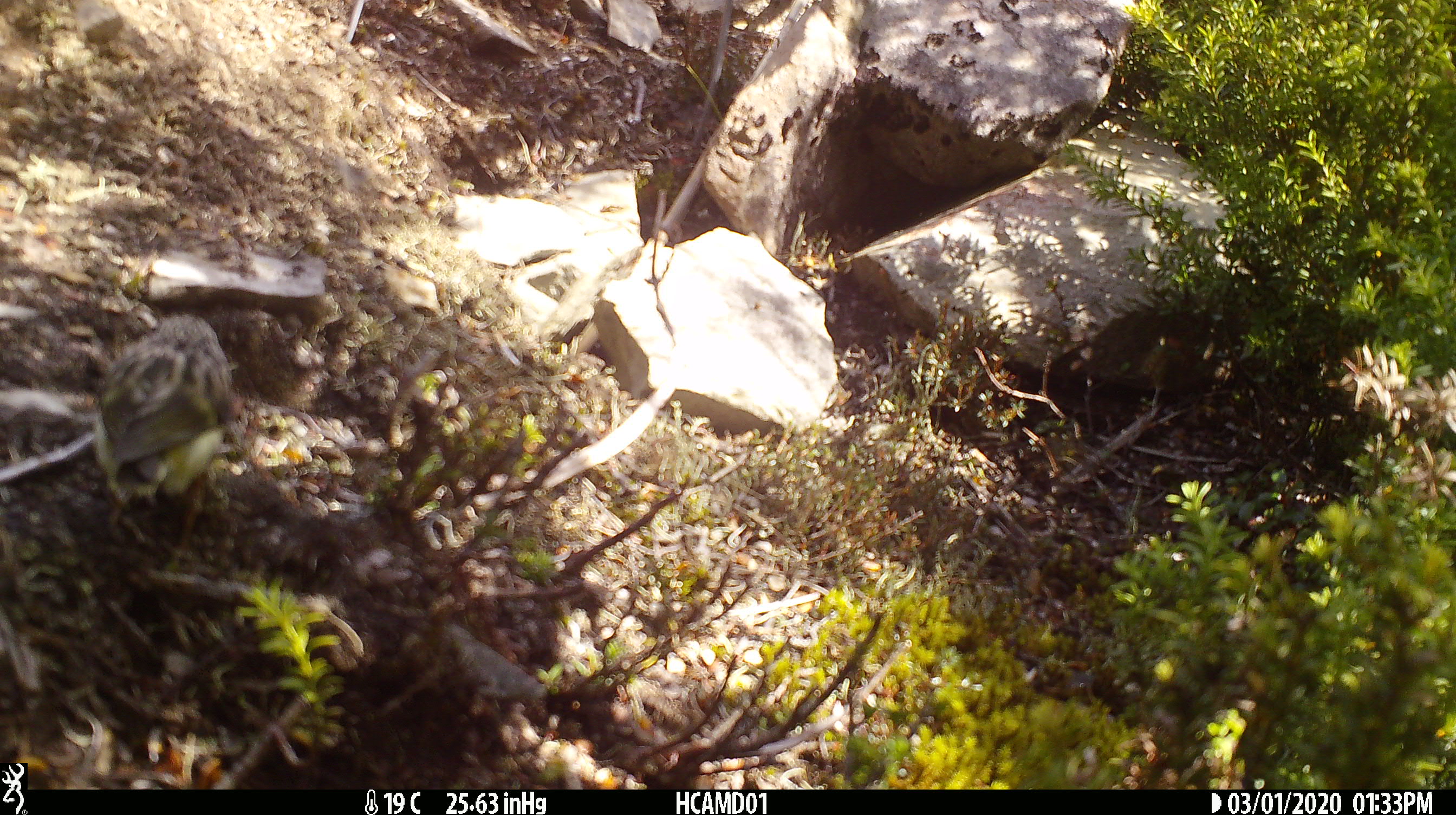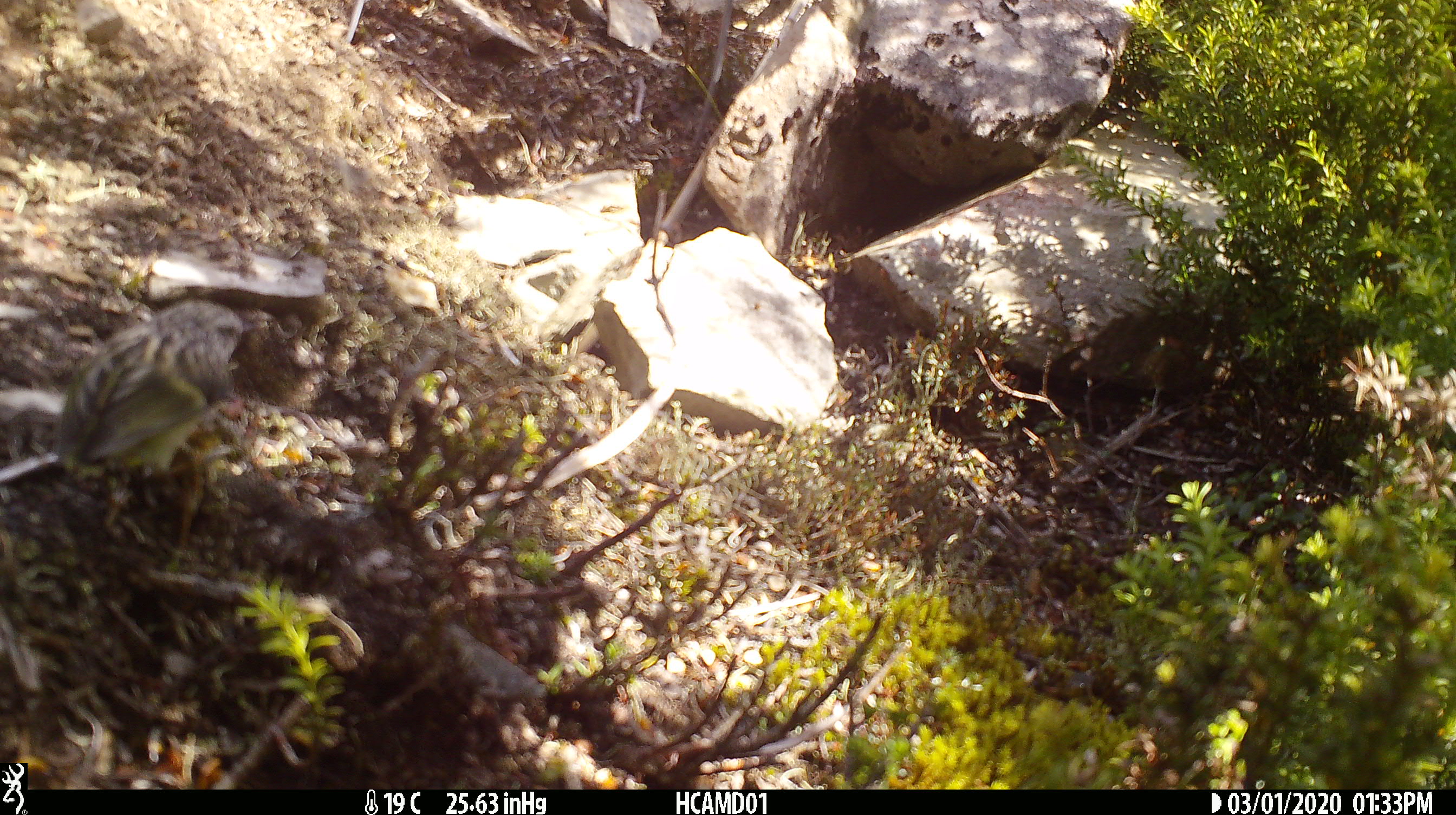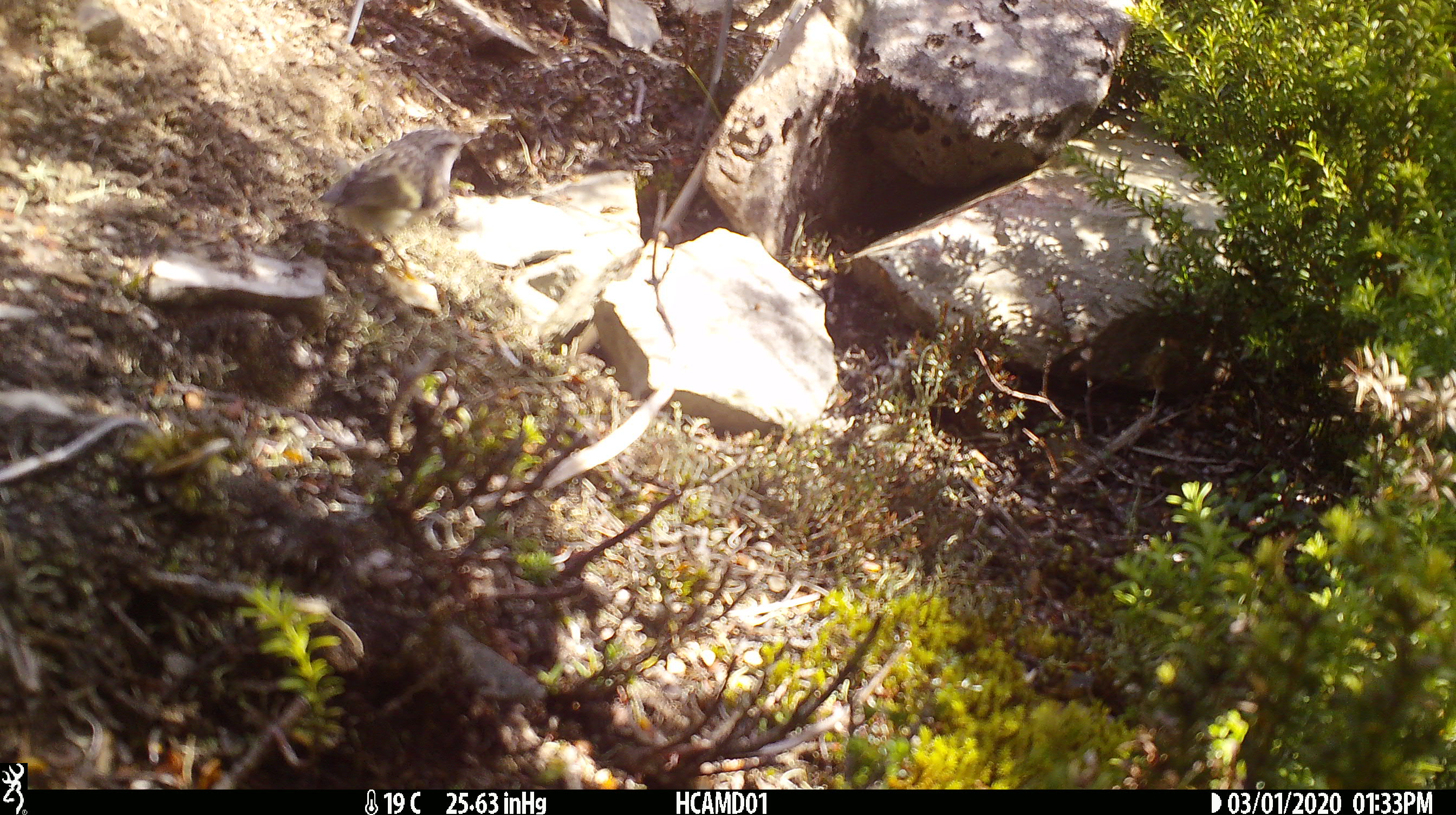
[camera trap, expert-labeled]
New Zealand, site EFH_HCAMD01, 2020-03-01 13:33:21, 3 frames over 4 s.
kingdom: Animalia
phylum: Chordata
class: Aves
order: Passeriformes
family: Acanthisittidae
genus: Acanthisitta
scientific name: Acanthisitta chloris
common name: rifleman